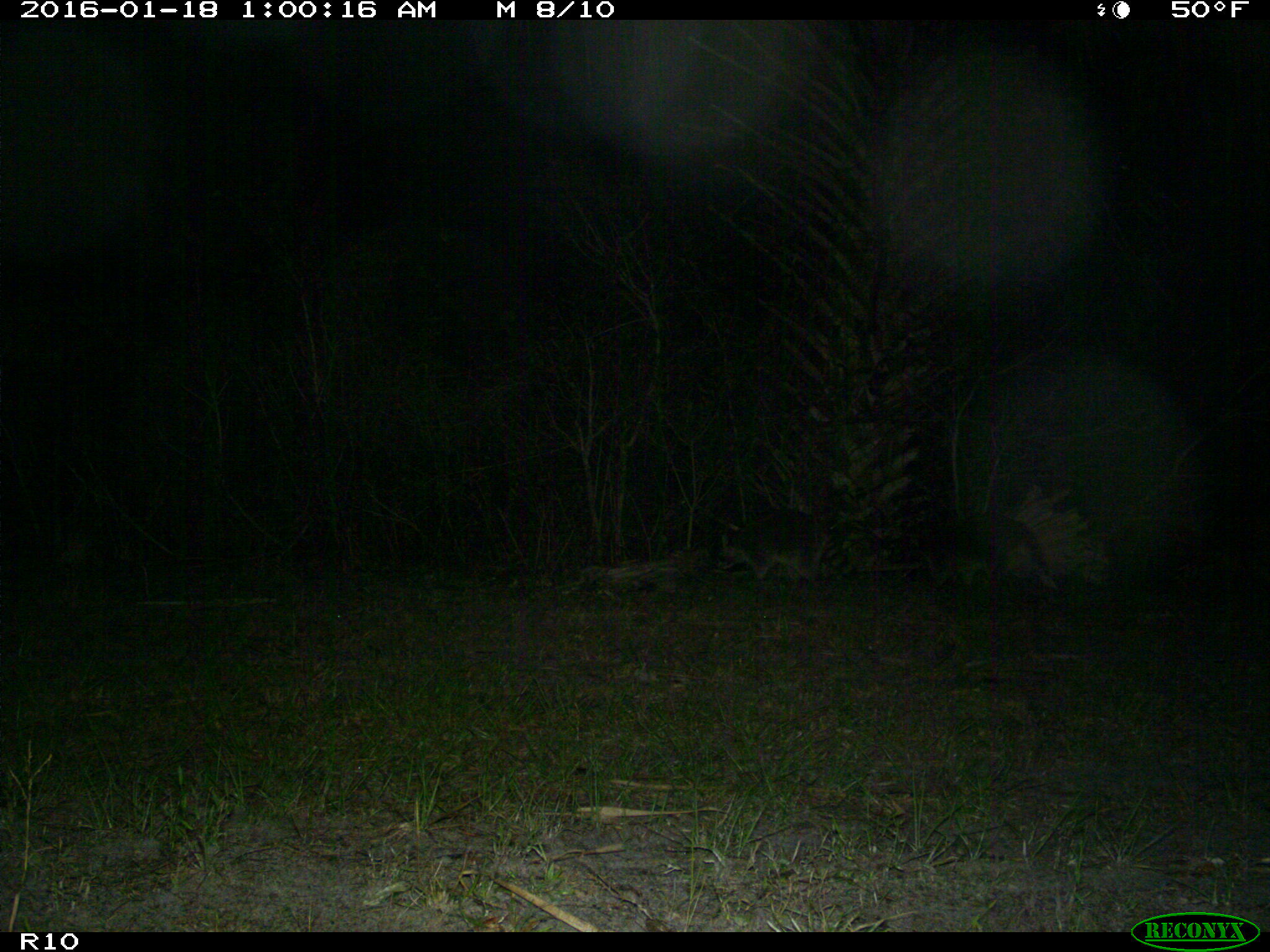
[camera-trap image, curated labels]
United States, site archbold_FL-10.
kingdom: Animalia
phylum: Chordata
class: Mammalia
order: Carnivora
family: Procyonidae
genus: Procyon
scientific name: Procyon lotor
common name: common raccoon